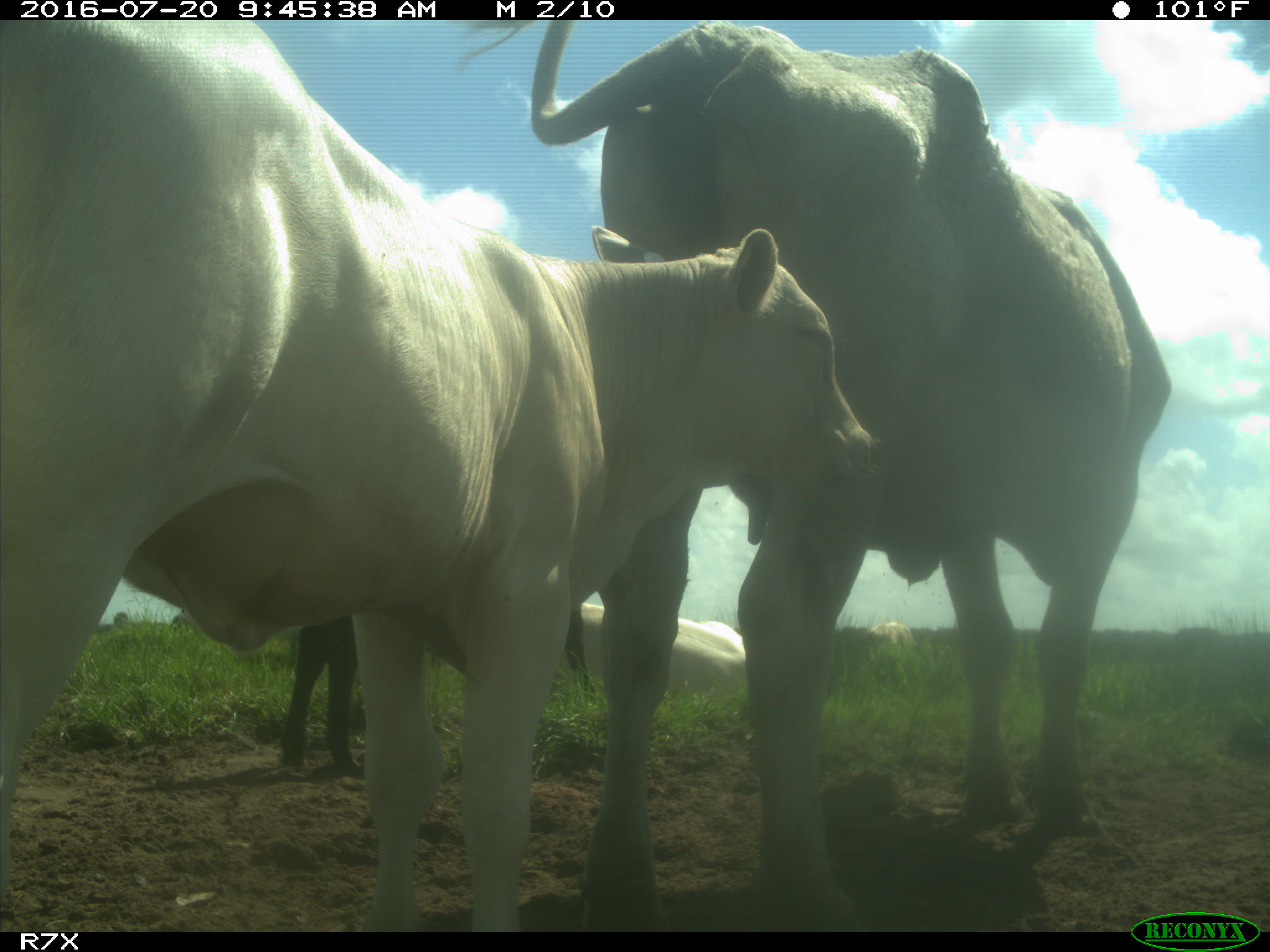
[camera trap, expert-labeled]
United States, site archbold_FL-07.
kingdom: Animalia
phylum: Chordata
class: Mammalia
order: Artiodactyla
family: Bovidae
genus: Bos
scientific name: Bos taurus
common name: domestic cow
Bos taurus (domestic cow).